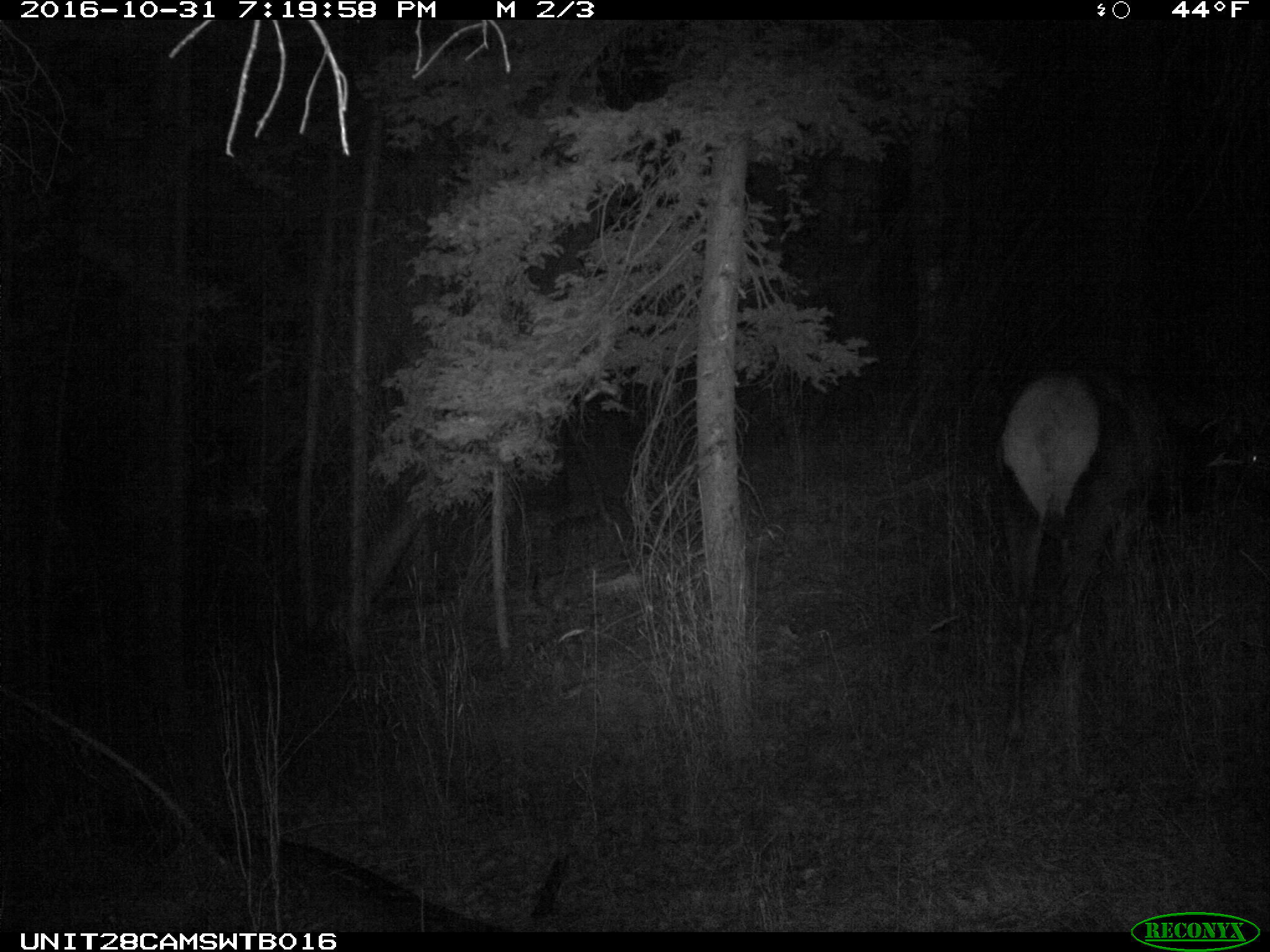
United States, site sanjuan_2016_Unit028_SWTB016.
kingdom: Animalia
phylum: Chordata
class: Mammalia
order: Artiodactyla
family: Cervidae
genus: Cervus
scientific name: Cervus elaphus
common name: red deer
Cervus elaphus (red deer).